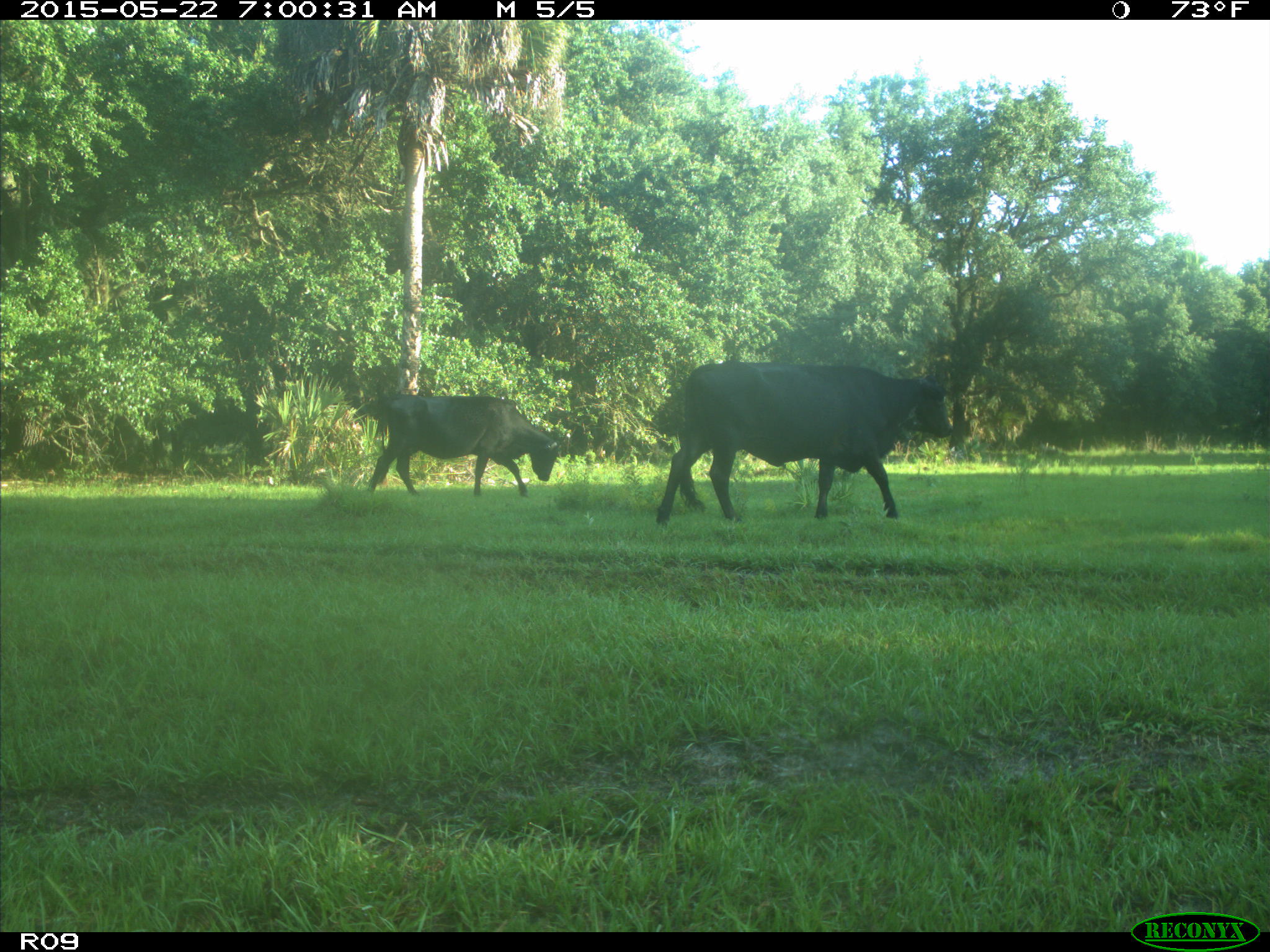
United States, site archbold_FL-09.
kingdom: Animalia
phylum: Chordata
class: Mammalia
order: Artiodactyla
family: Bovidae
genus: Bos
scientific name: Bos taurus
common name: domestic cow